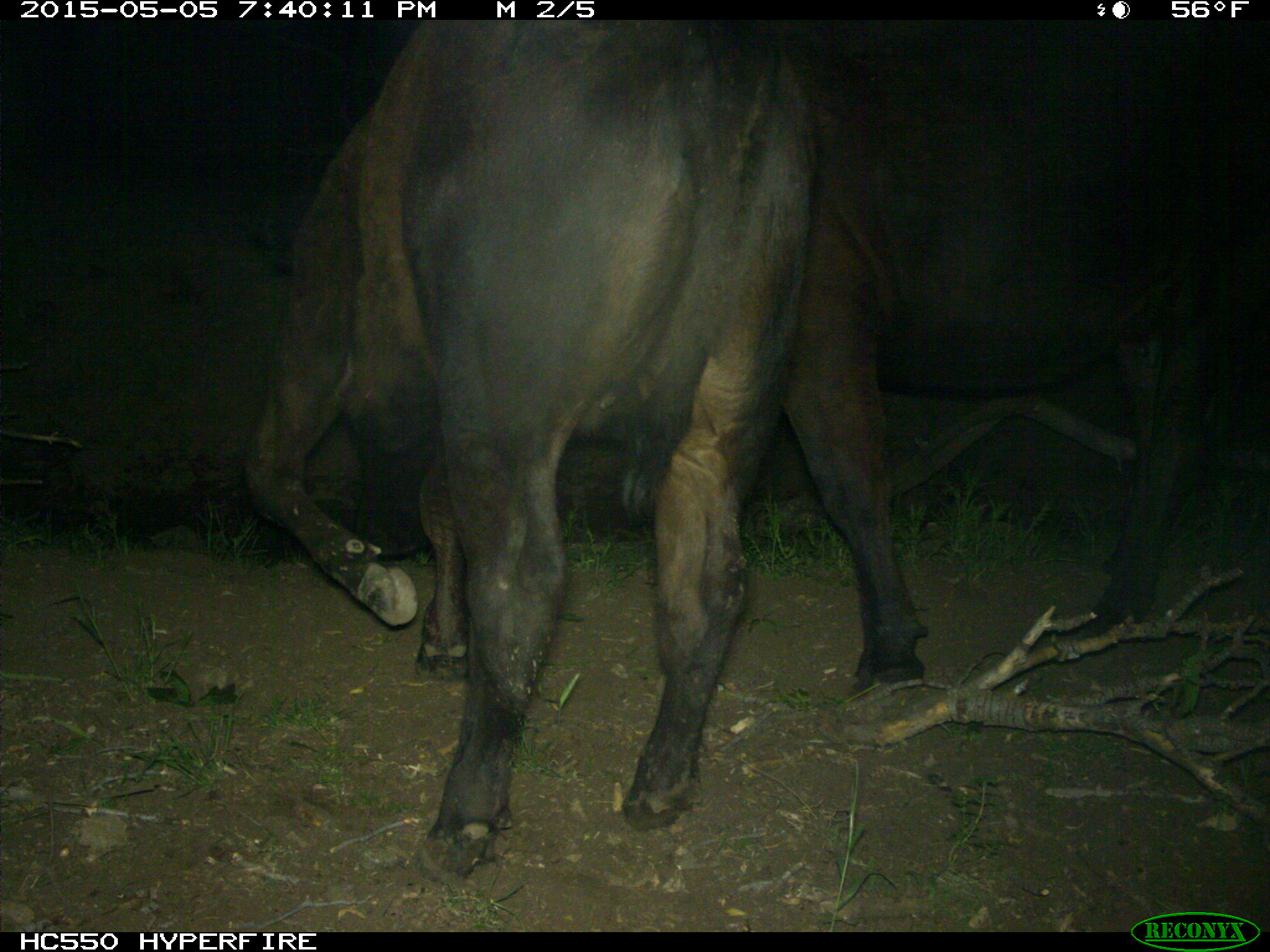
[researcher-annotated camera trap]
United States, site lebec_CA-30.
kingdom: Animalia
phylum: Chordata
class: Mammalia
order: Artiodactyla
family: Bovidae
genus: Bos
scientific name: Bos taurus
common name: domestic cow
Bos taurus (domestic cow).